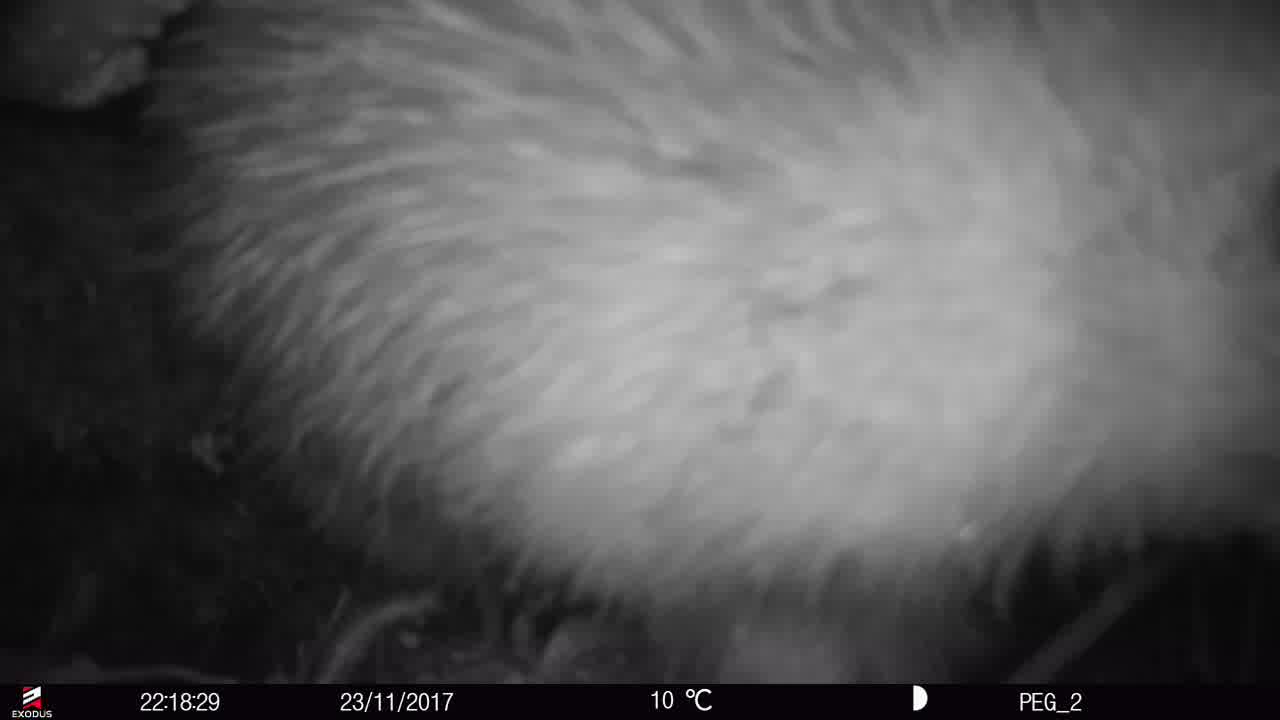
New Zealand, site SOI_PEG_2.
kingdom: Animalia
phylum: Chordata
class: Aves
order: Apterygiformes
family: Apterygidae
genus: Apteryx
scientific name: Apteryx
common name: kiwi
Kiwi (Apteryx).